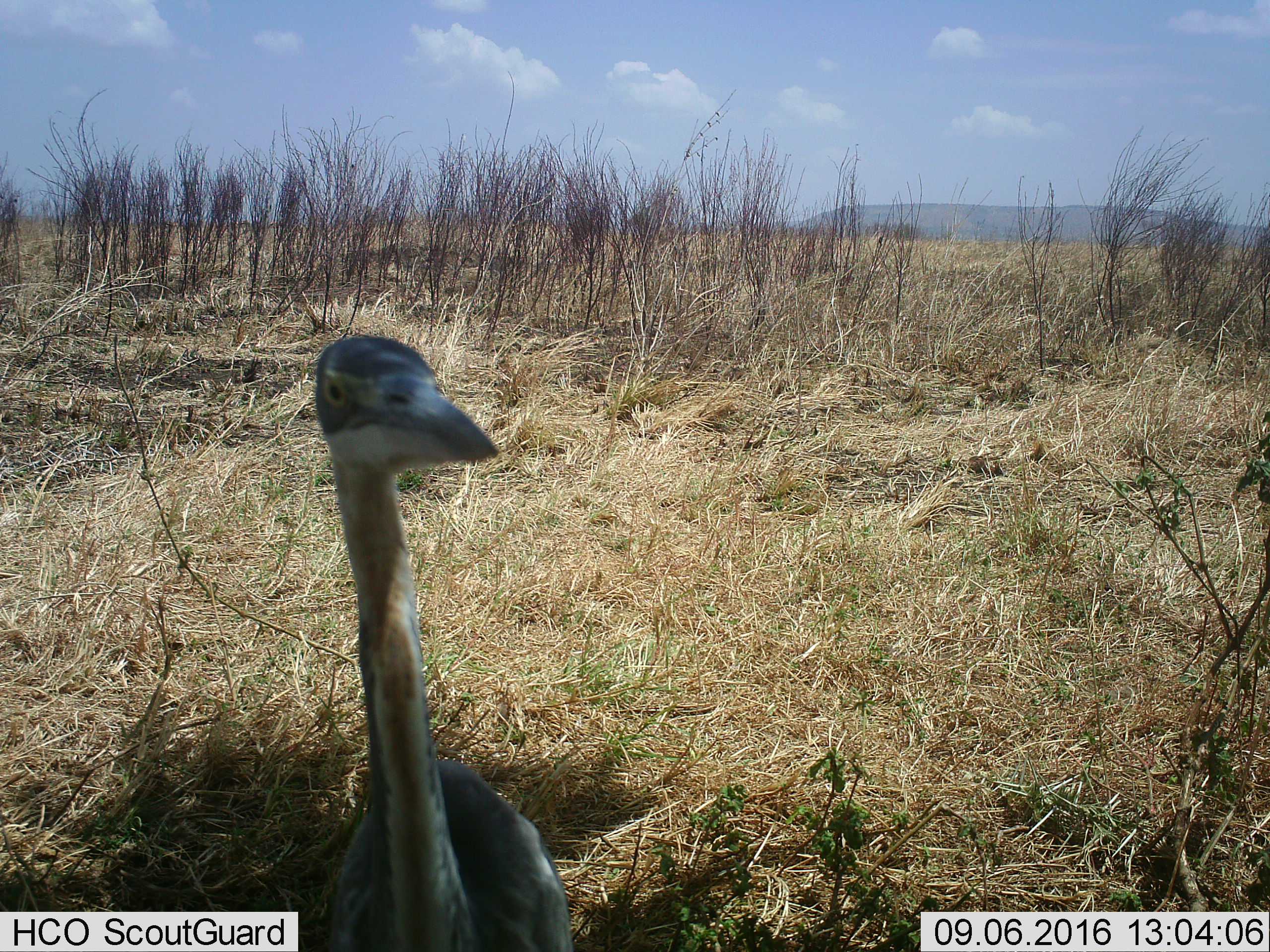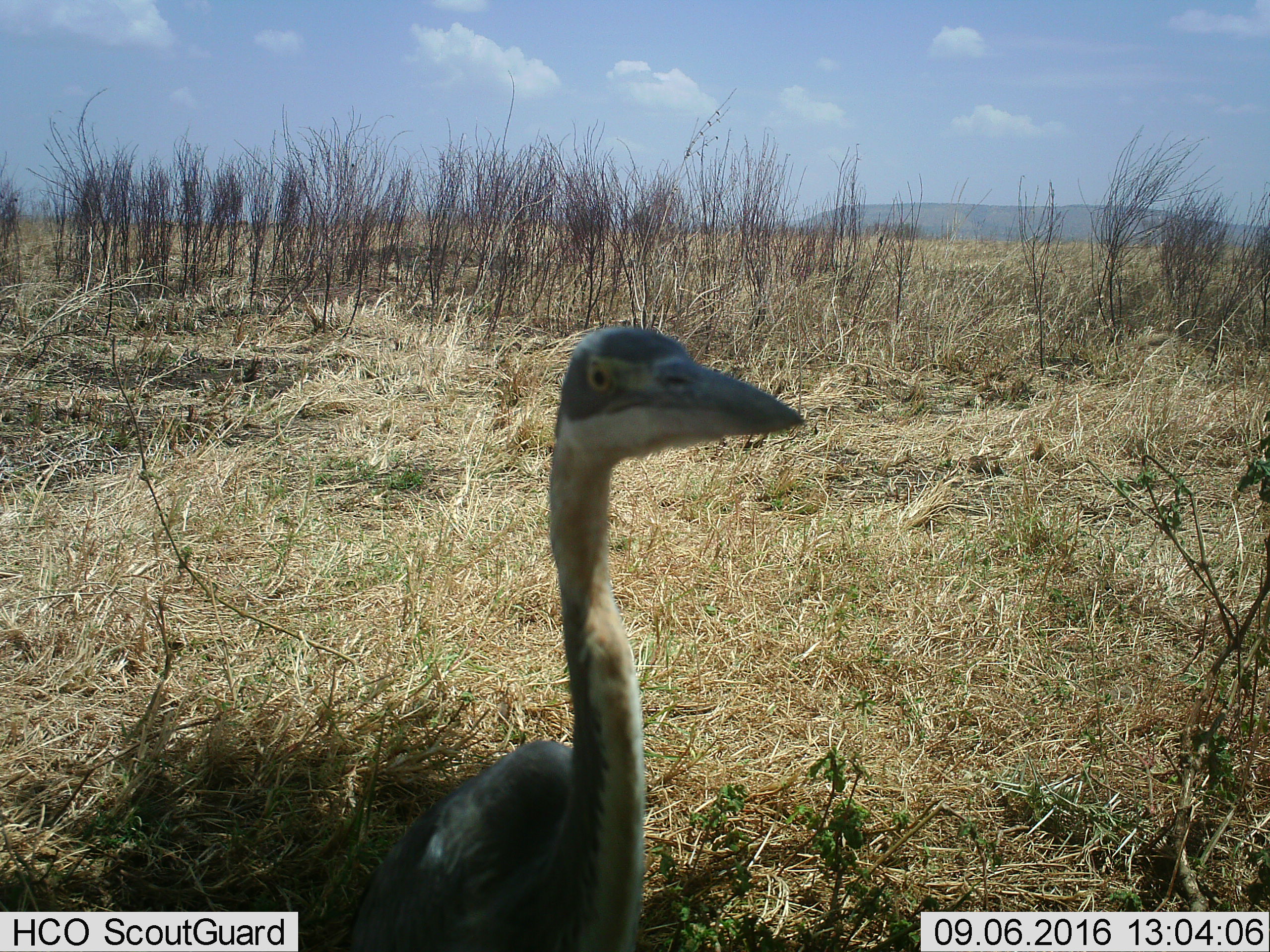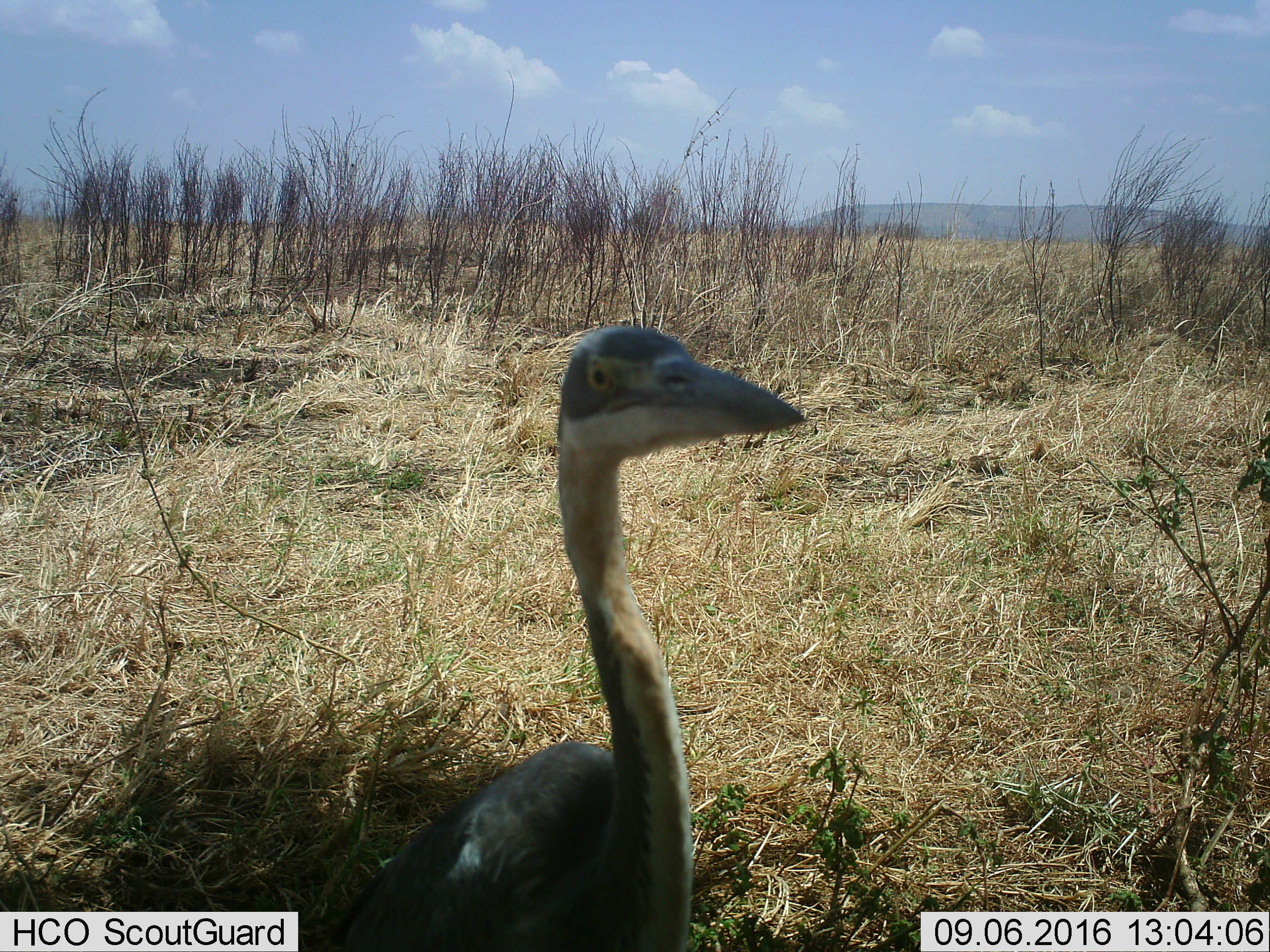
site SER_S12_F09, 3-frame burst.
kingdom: Animalia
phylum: Chordata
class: Aves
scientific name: Aves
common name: bird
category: birdother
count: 1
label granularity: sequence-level